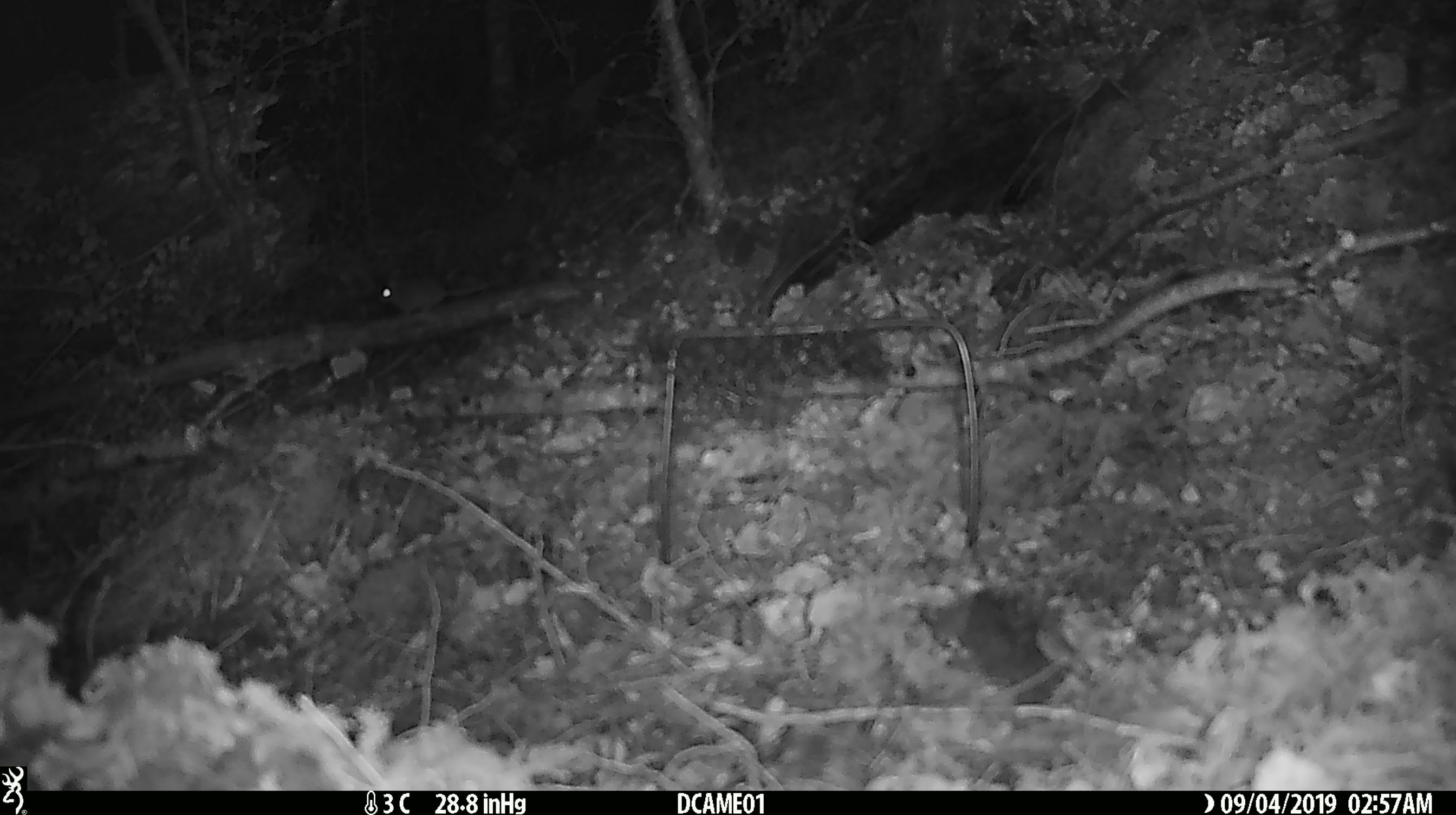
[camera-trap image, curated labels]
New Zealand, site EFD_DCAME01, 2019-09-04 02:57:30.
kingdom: Animalia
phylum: Chordata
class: Mammalia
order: Rodentia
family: Muridae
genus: Mus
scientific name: Mus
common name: mouse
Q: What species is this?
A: Mouse (Mus).